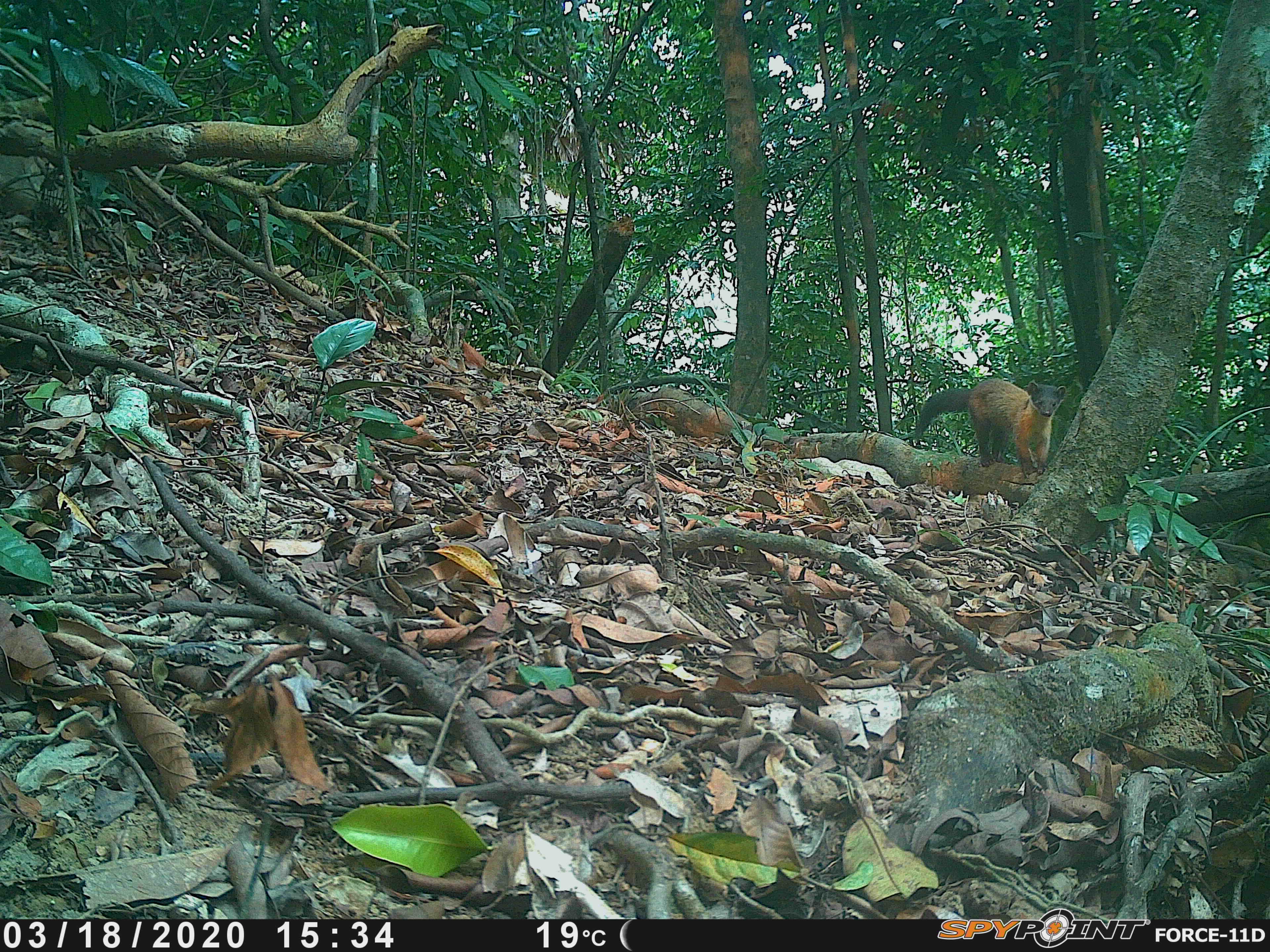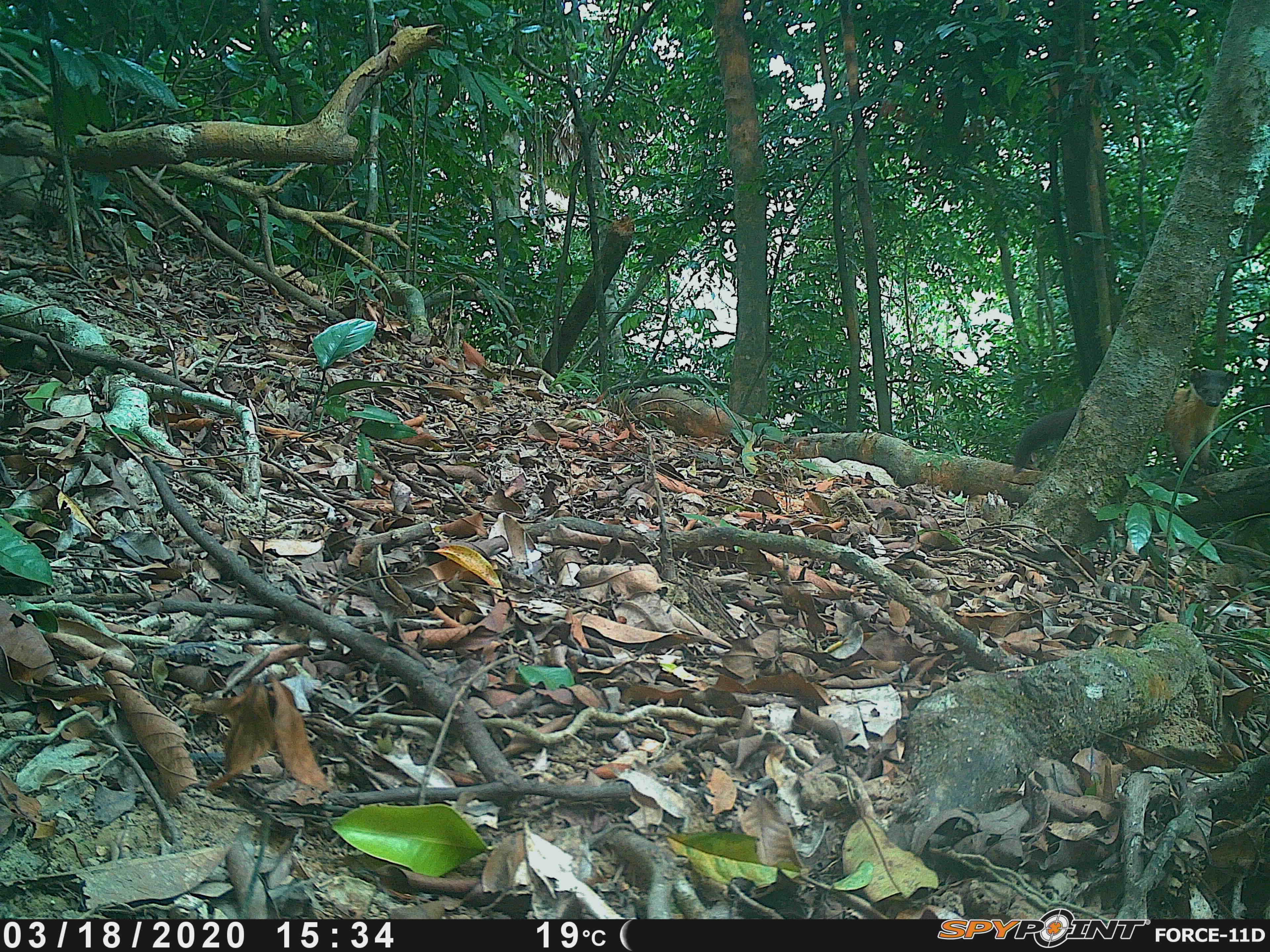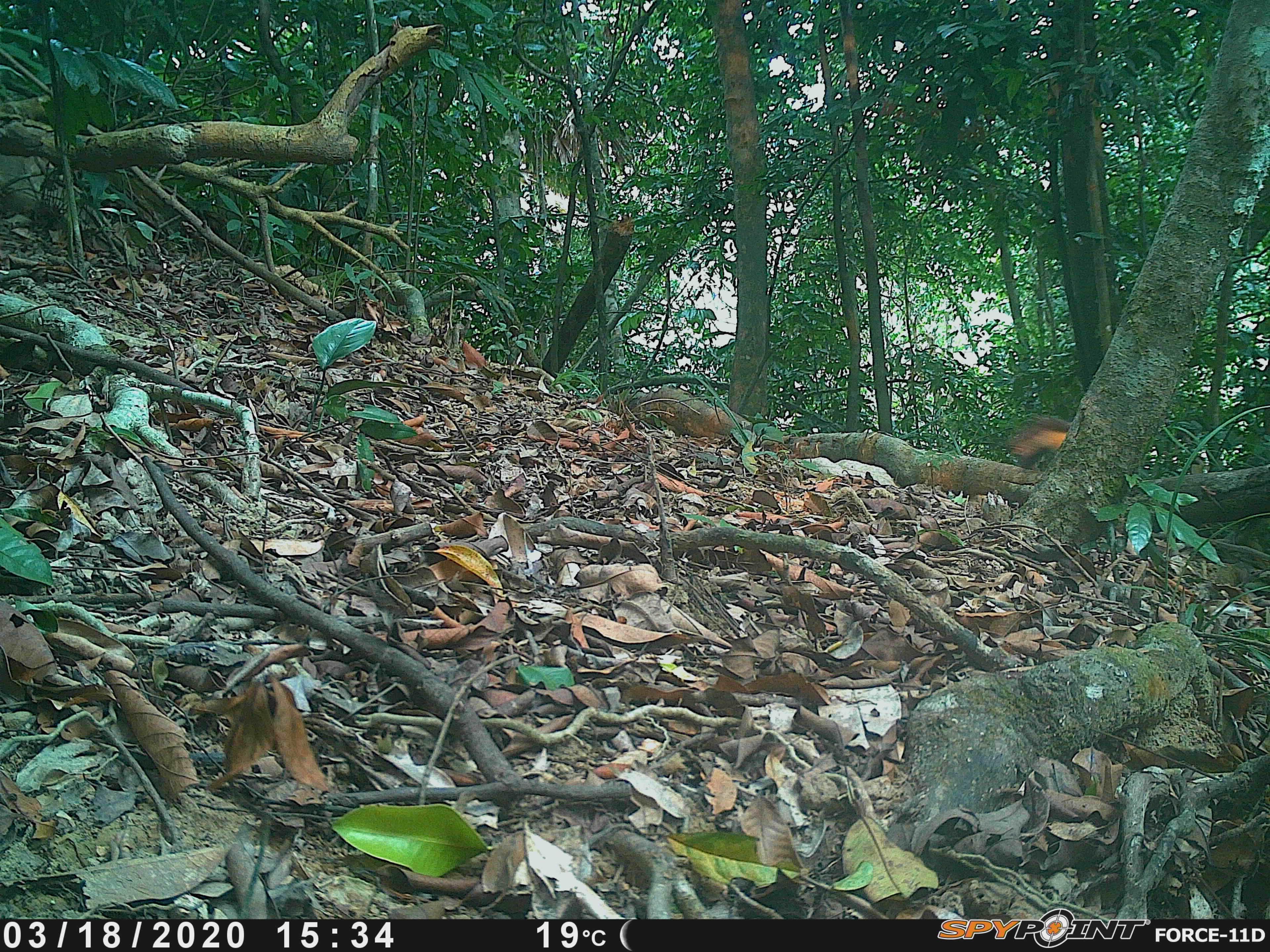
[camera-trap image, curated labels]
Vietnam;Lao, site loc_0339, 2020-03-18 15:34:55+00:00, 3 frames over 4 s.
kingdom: Animalia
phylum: Chordata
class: Mammalia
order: Carnivora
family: Mustelidae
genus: Martes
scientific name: Martes flavigula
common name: yellow-throated marten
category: yellow throated marten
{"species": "yellow throated marten (yellow-throated marten) (Martes flavigula)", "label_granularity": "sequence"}